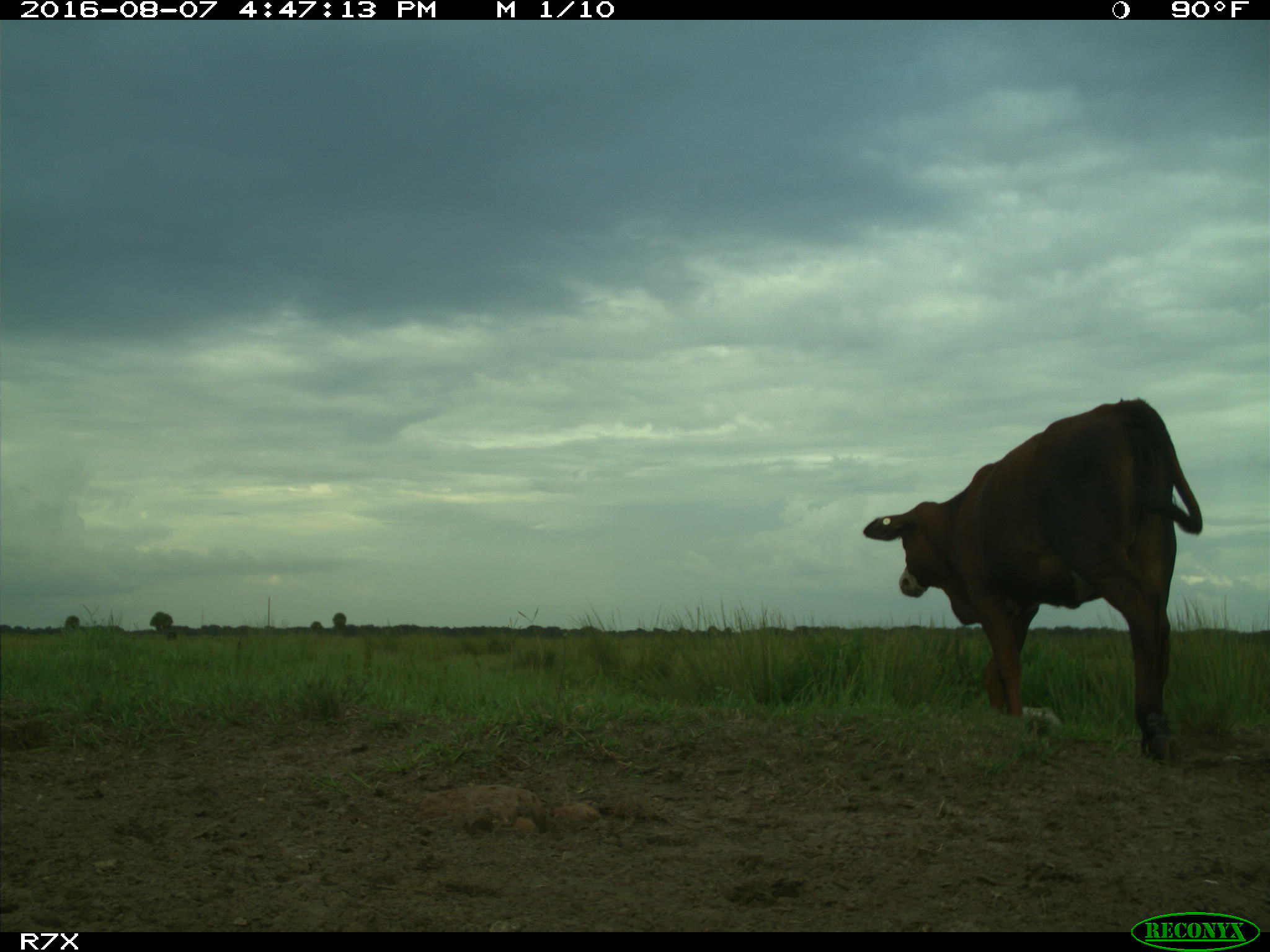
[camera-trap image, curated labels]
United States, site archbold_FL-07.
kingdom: Animalia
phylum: Chordata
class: Mammalia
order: Artiodactyla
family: Bovidae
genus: Bos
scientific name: Bos taurus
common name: domestic cow